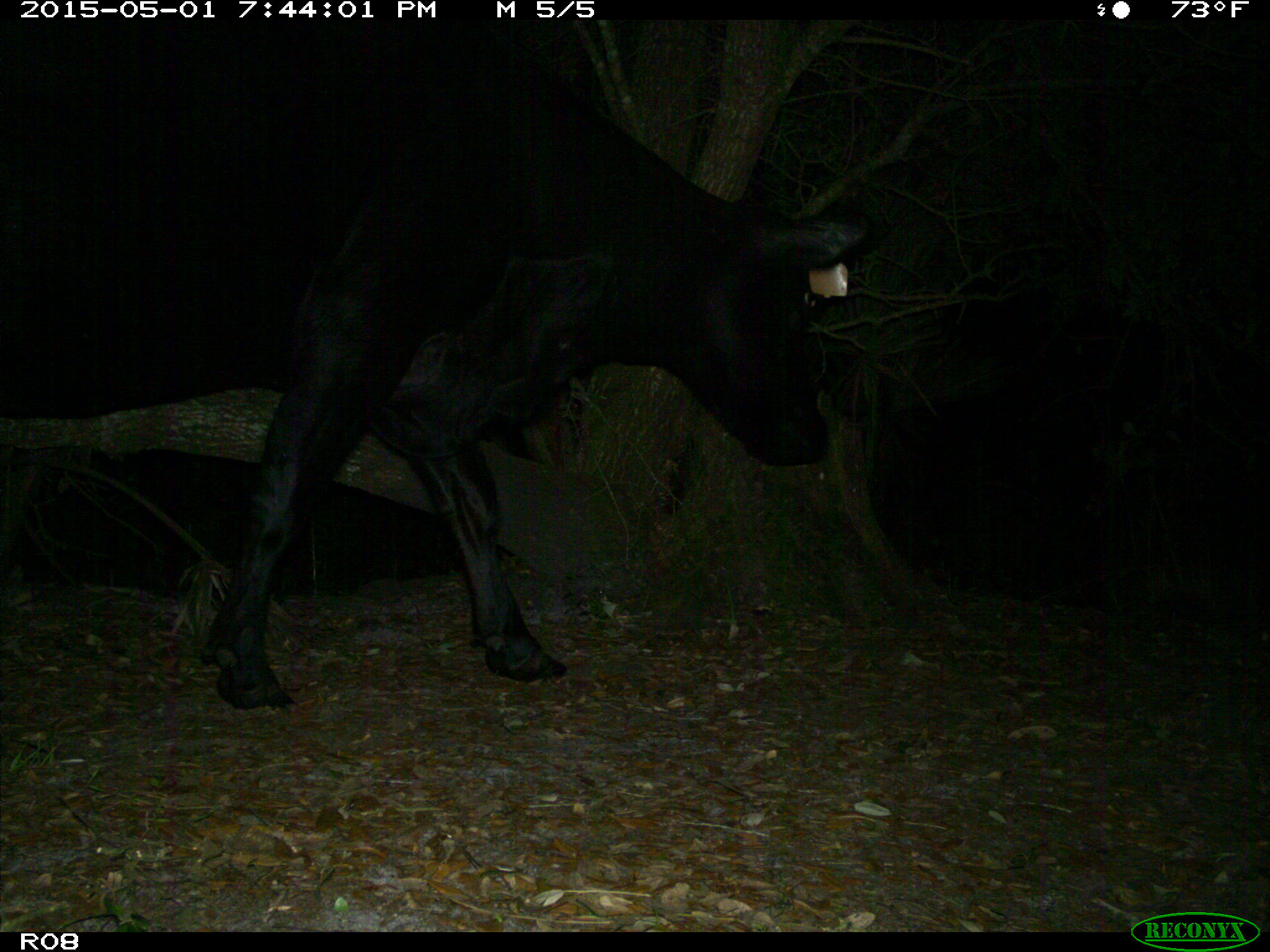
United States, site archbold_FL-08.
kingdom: Animalia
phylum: Chordata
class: Mammalia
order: Artiodactyla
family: Bovidae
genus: Bos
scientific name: Bos taurus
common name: domestic cow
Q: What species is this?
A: Bos taurus (domestic cow).